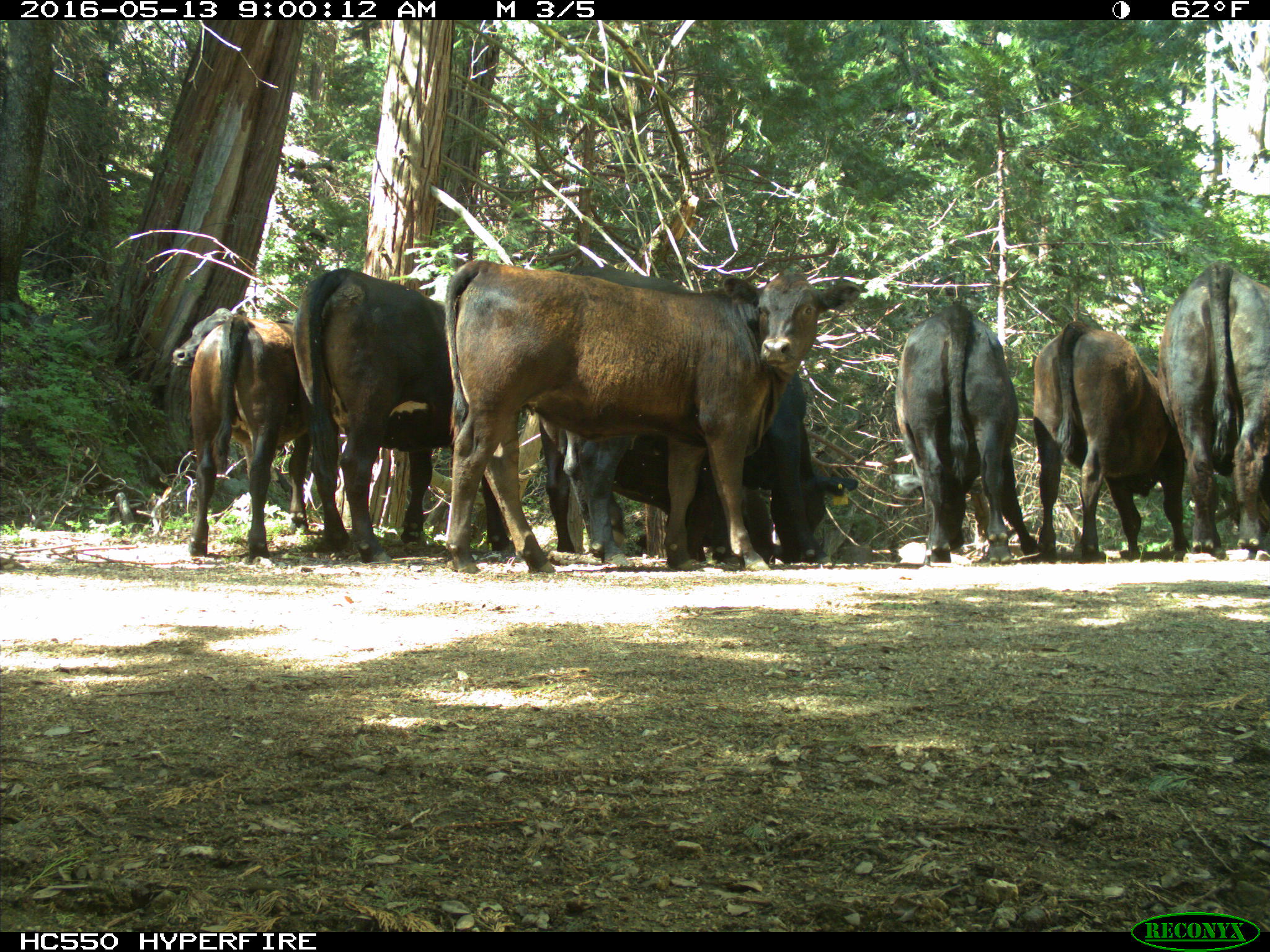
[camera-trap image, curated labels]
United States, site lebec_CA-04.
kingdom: Animalia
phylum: Chordata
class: Mammalia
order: Artiodactyla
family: Bovidae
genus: Bos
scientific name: Bos taurus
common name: domestic cow